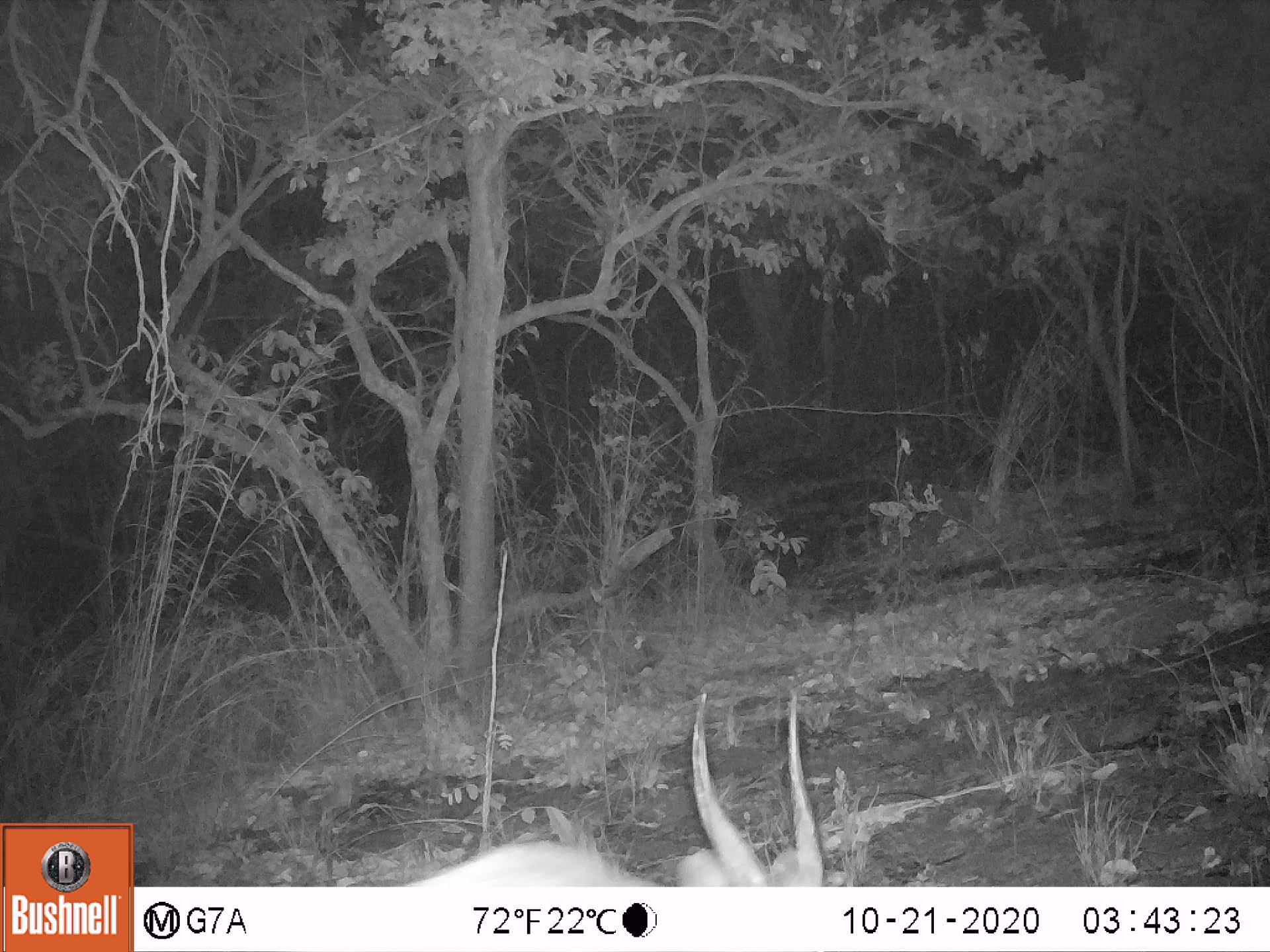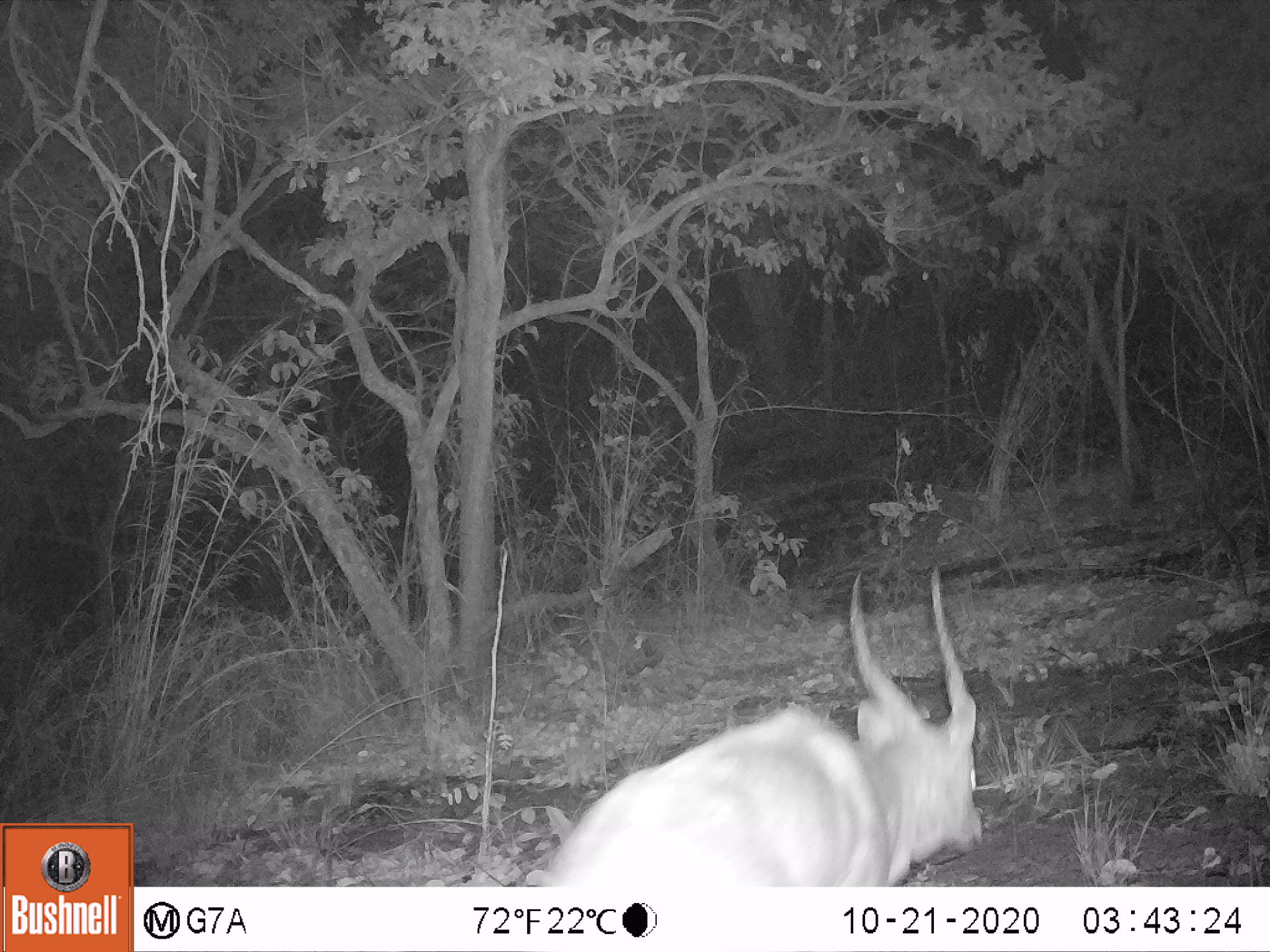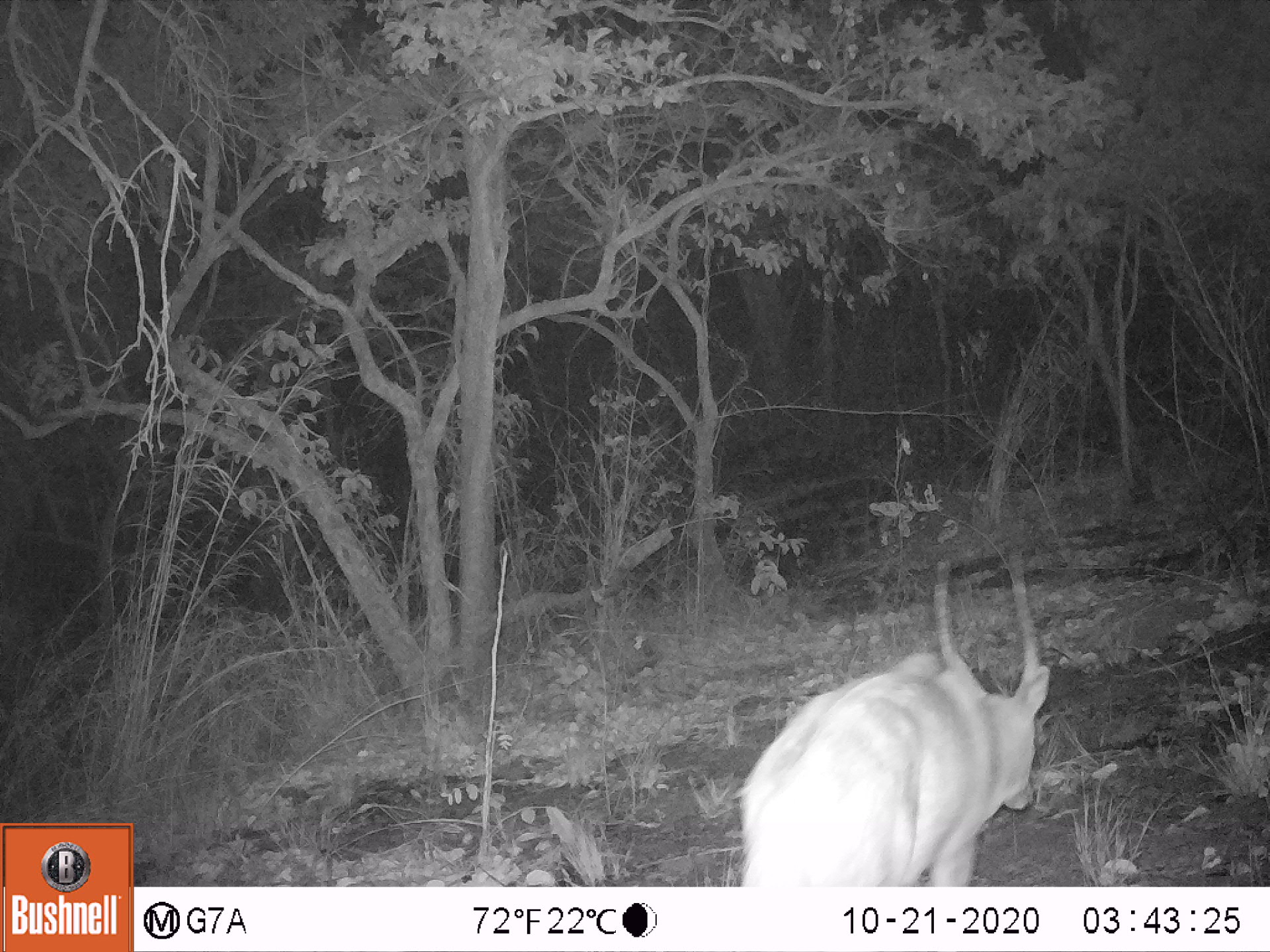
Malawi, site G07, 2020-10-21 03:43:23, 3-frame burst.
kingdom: Animalia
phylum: Chordata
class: Mammalia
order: Artiodactyla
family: Bovidae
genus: Tragelaphus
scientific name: Tragelaphus sylvaticus sylvaticus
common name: cape bushbuck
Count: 1.